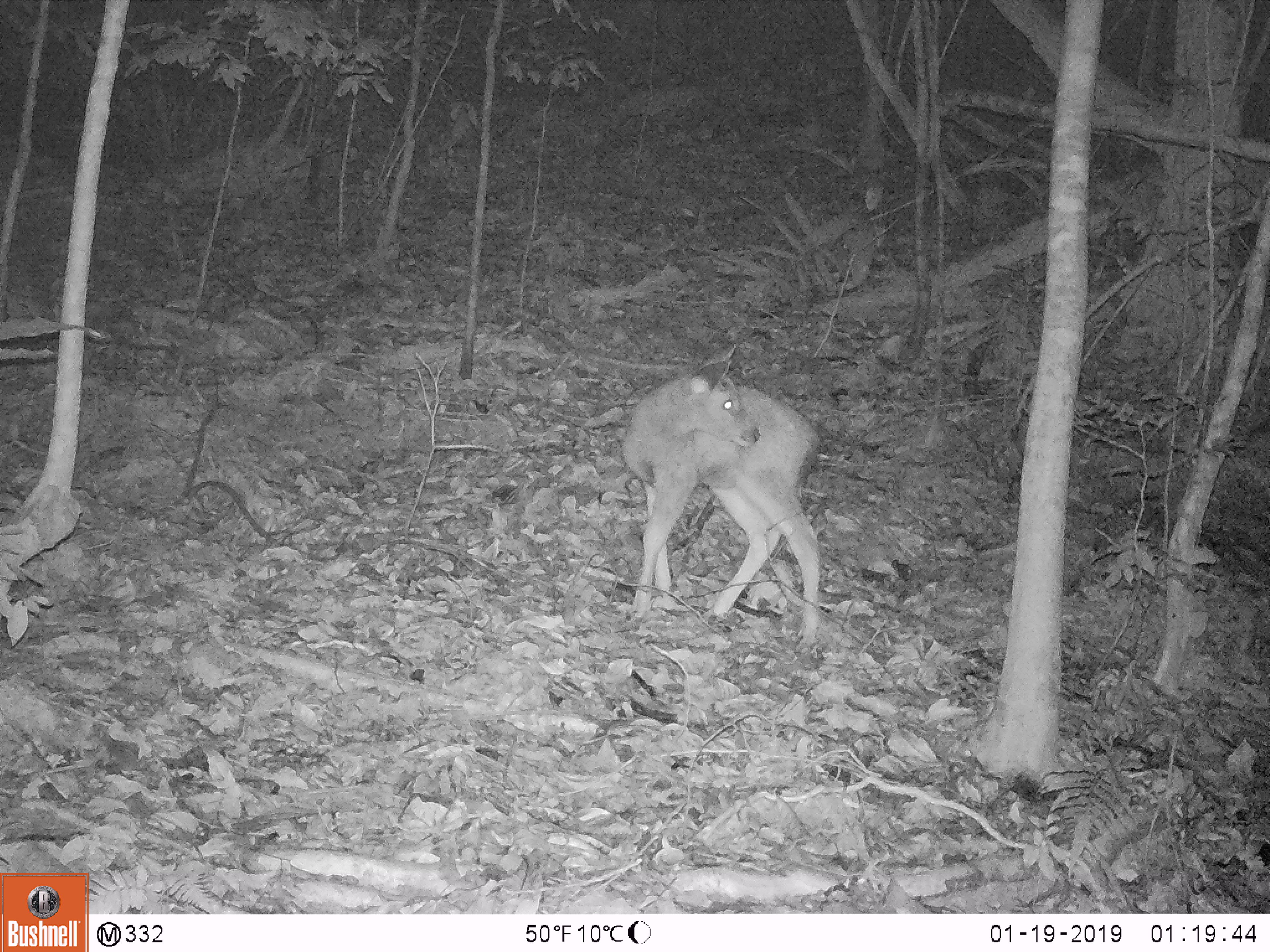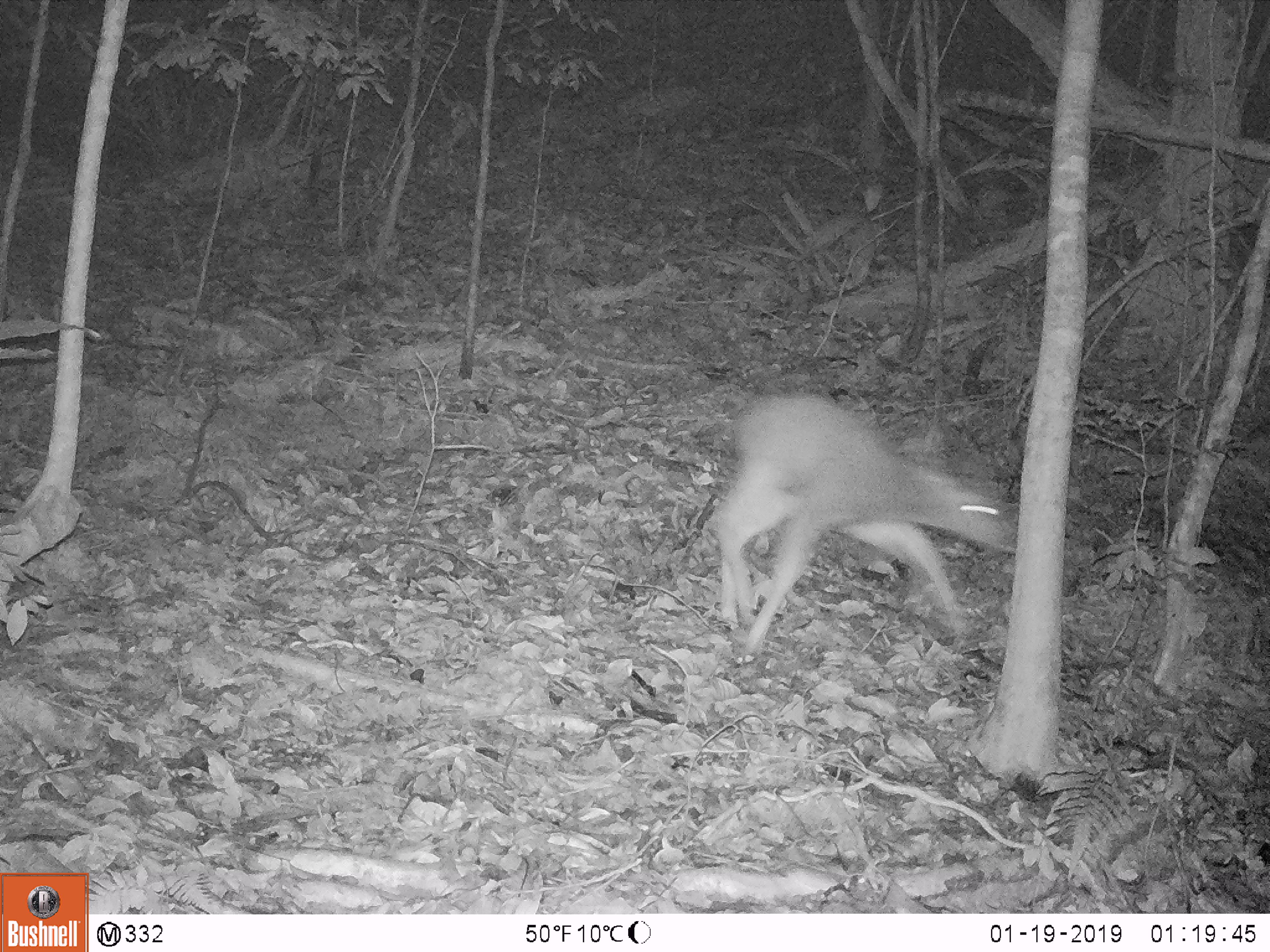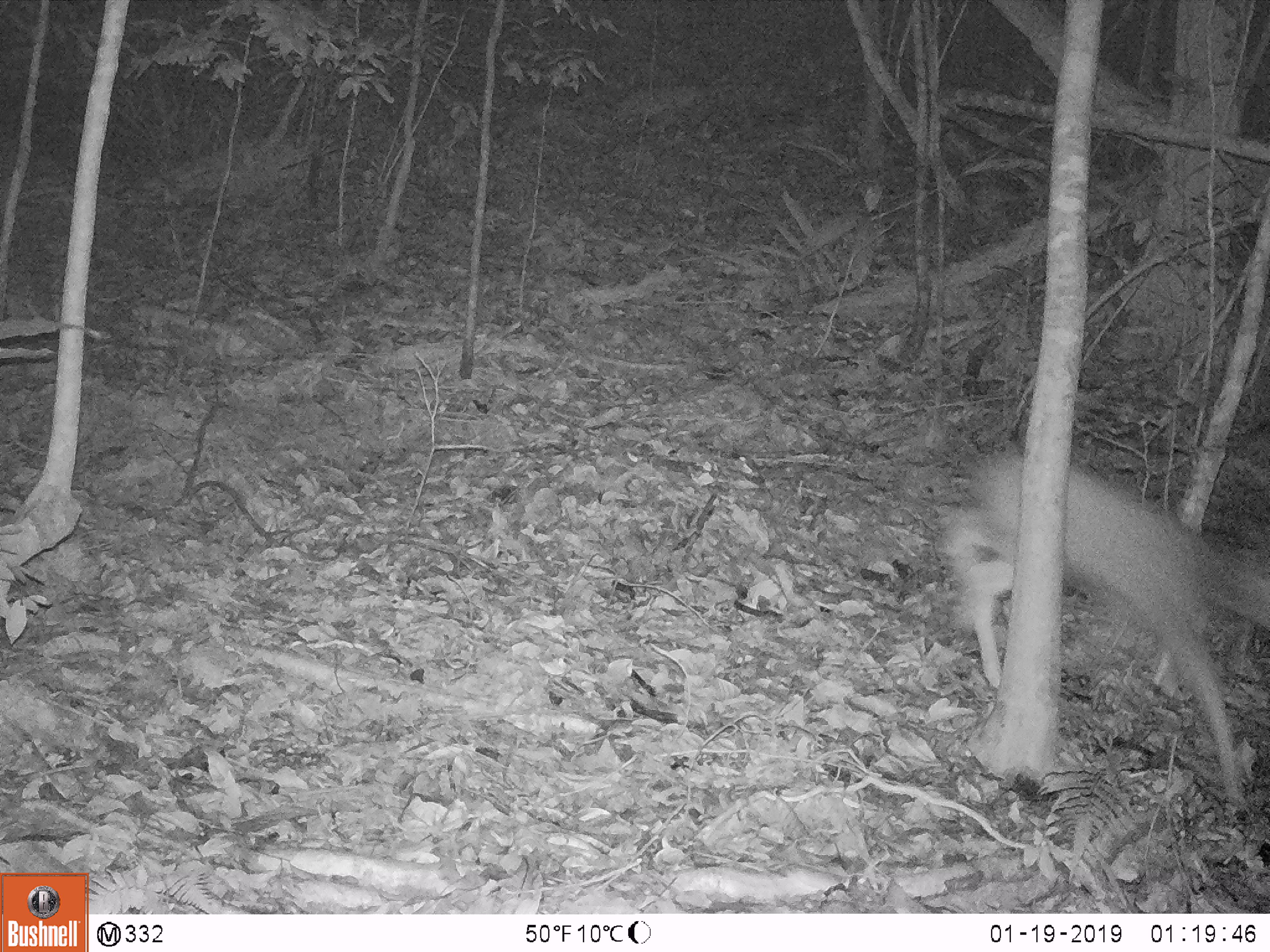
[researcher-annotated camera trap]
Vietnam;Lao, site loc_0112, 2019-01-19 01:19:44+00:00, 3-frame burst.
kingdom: Animalia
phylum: Chordata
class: Mammalia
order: Artiodactyla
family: Cervidae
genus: Rusa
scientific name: Rusa unicolor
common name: sambar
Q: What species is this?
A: Sambar (Rusa unicolor).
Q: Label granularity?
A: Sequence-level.